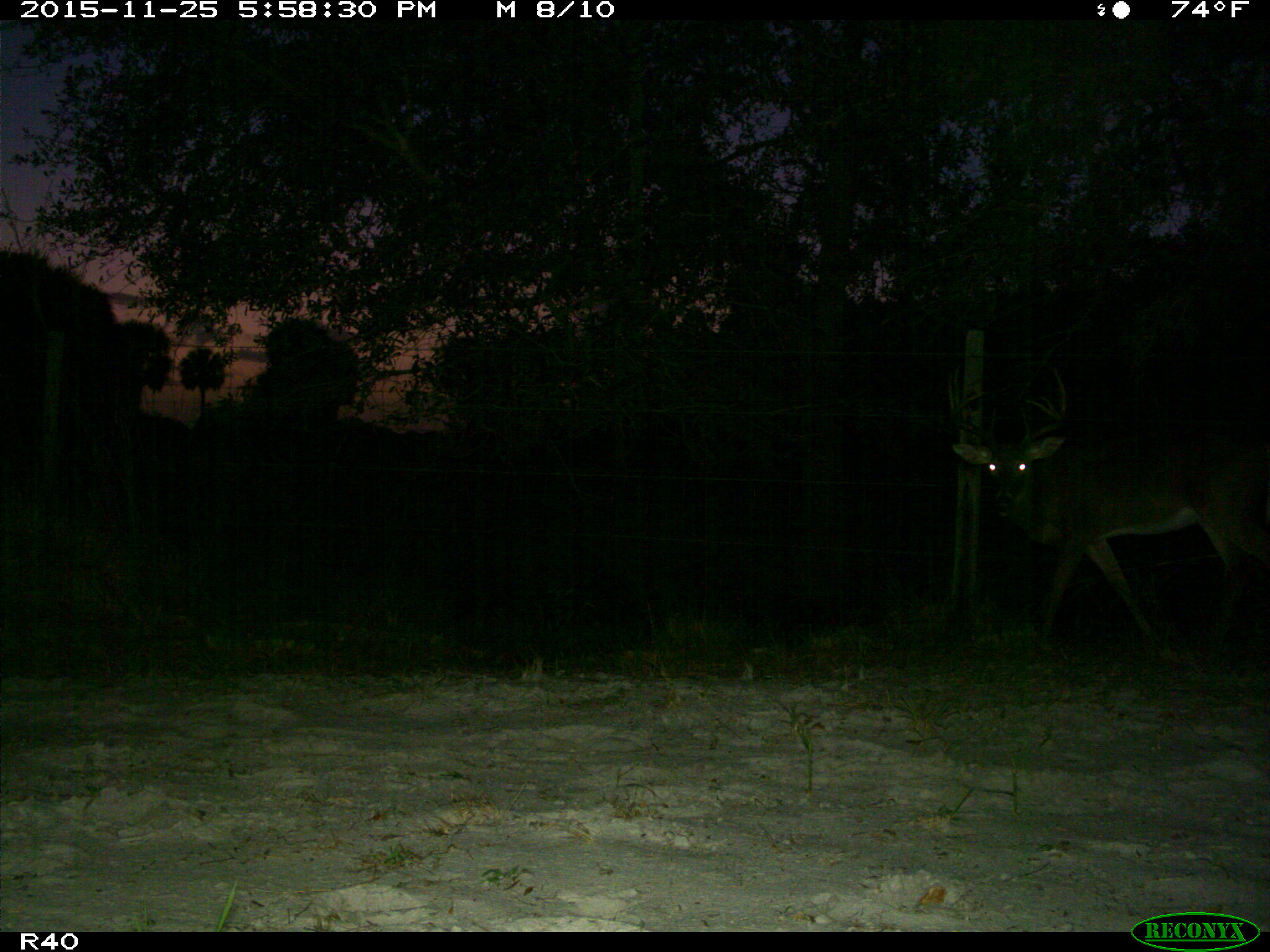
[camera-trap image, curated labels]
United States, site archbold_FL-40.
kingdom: Animalia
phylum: Chordata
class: Mammalia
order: Artiodactyla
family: Cervidae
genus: Odocoileus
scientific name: Odocoileus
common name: deer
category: unidentified deer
Unidentified deer (deer) (Odocoileus).